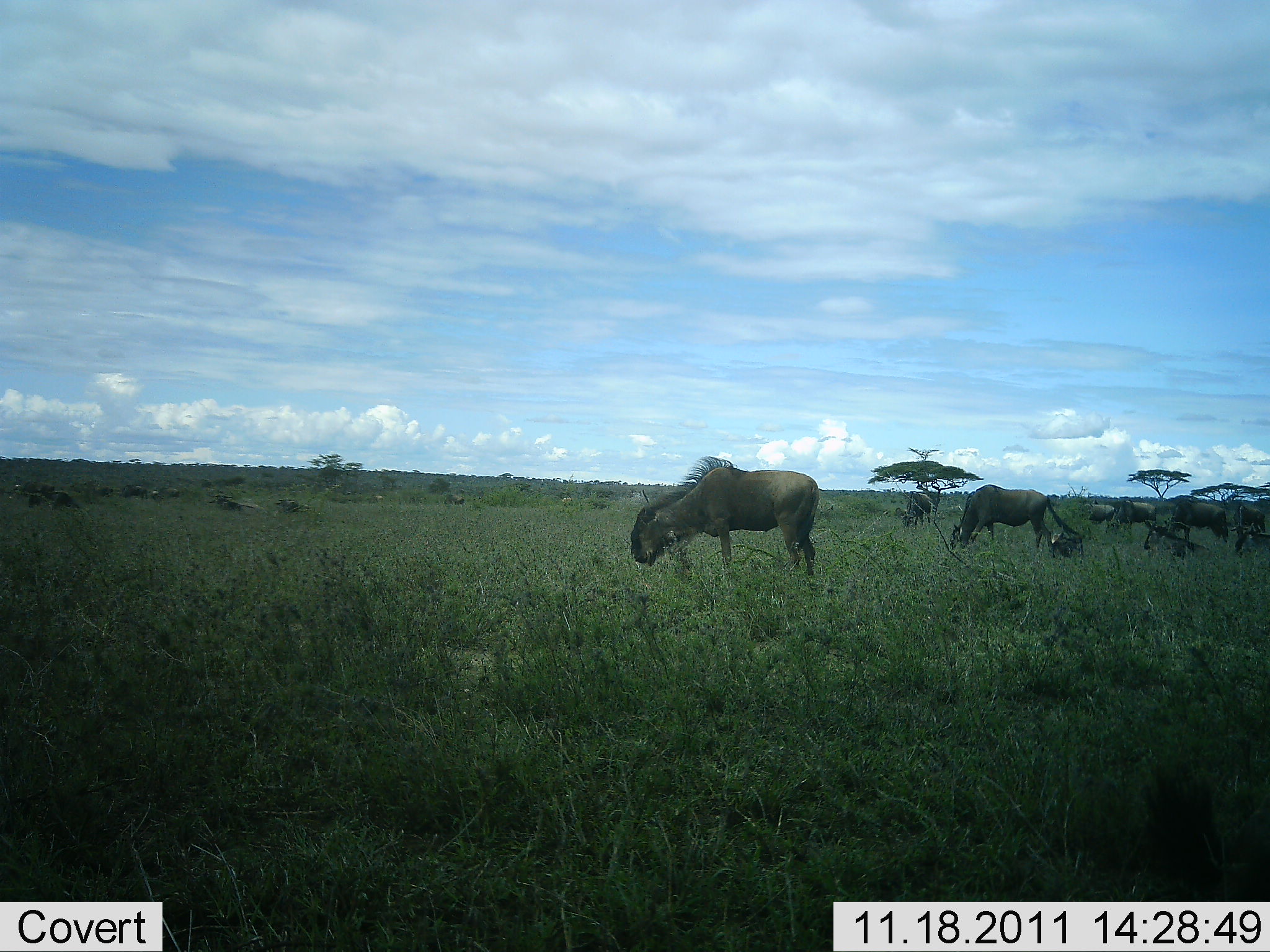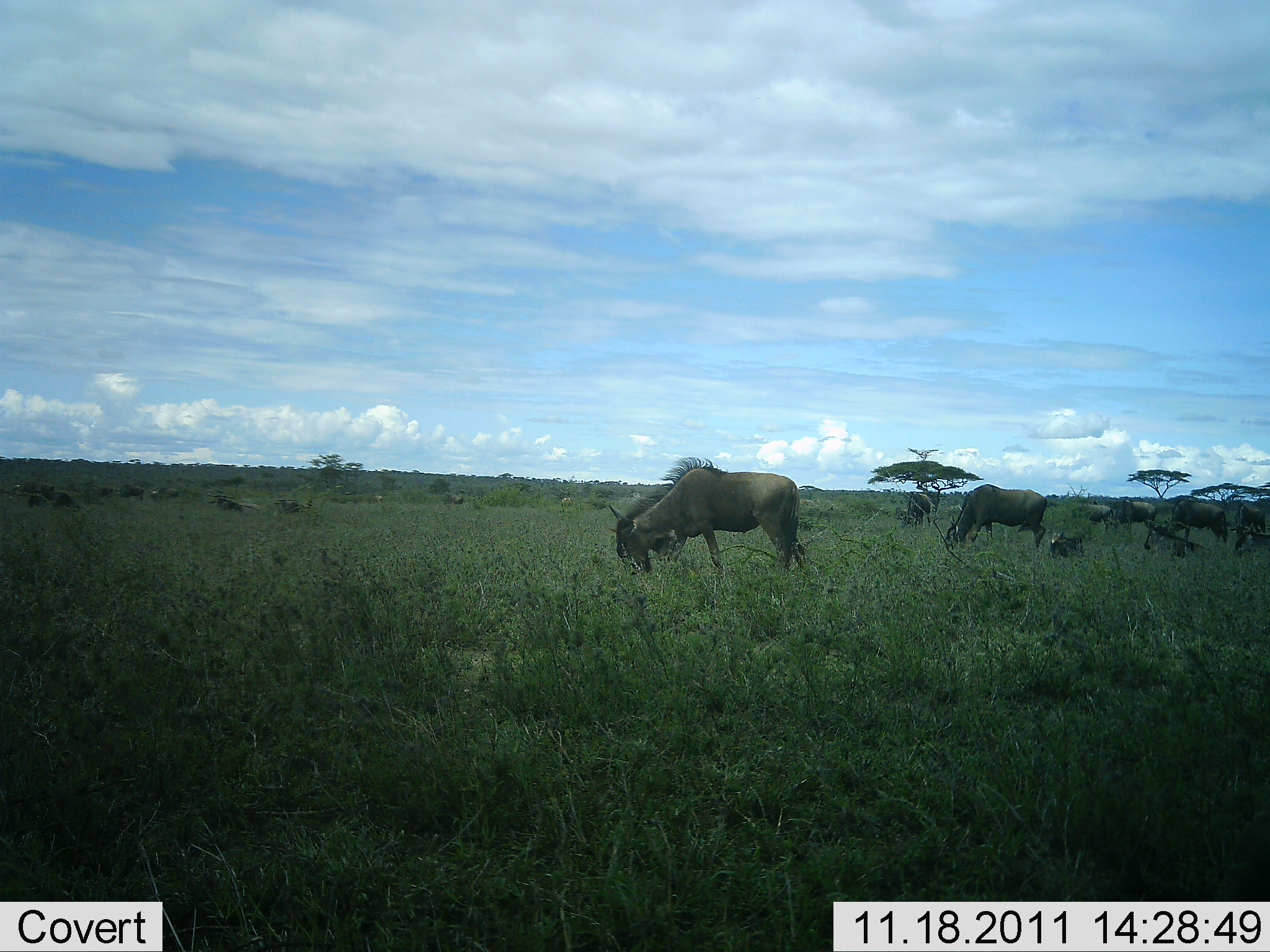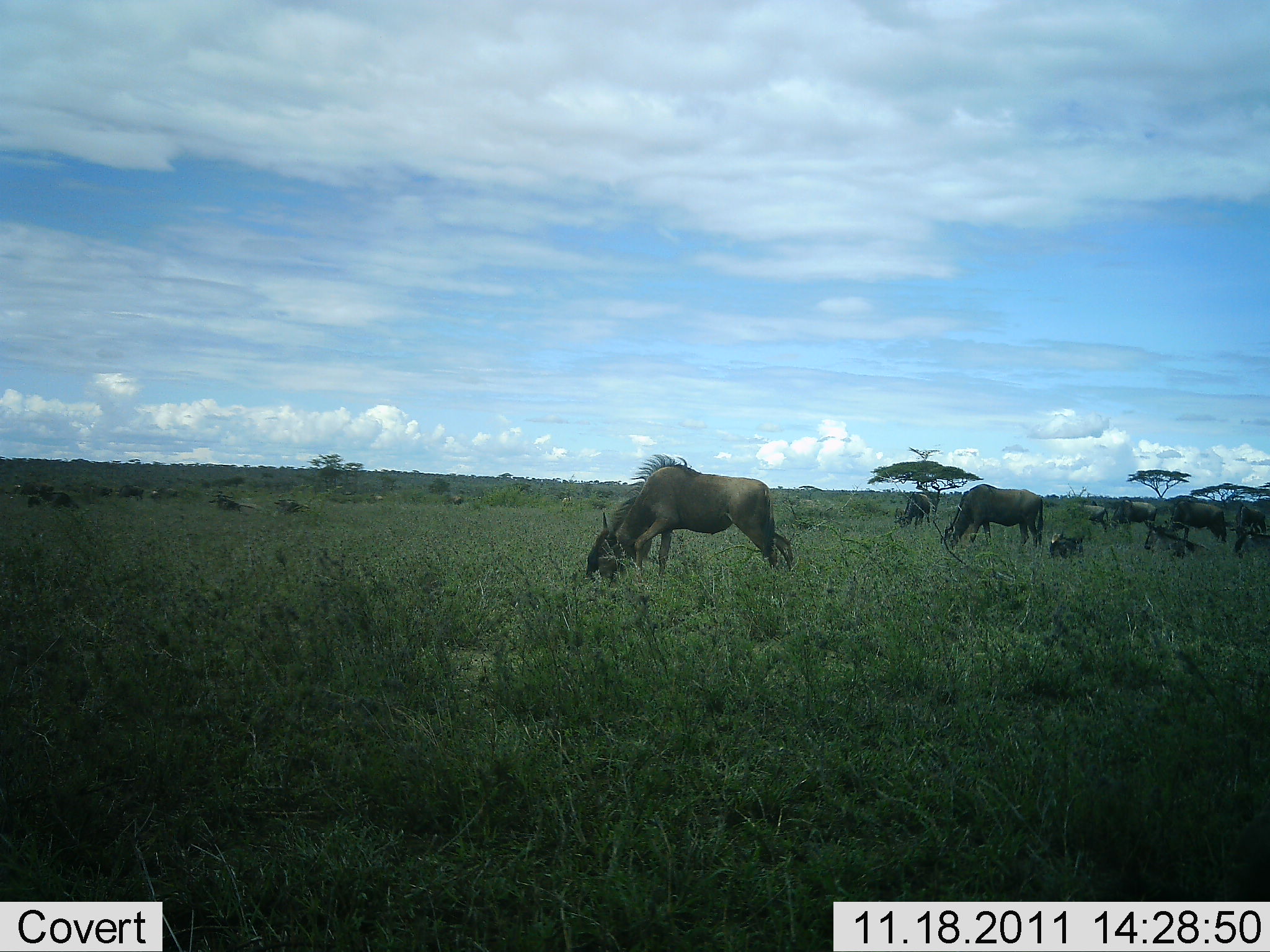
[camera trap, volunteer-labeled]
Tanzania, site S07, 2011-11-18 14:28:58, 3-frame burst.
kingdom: Animalia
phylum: Chordata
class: Mammalia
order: Artiodactyla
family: Bovidae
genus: Connochaetes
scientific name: Connochaetes taurinus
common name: blue wildebeest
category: wildebeest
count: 7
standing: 25%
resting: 8%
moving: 8%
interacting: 8%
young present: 8%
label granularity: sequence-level